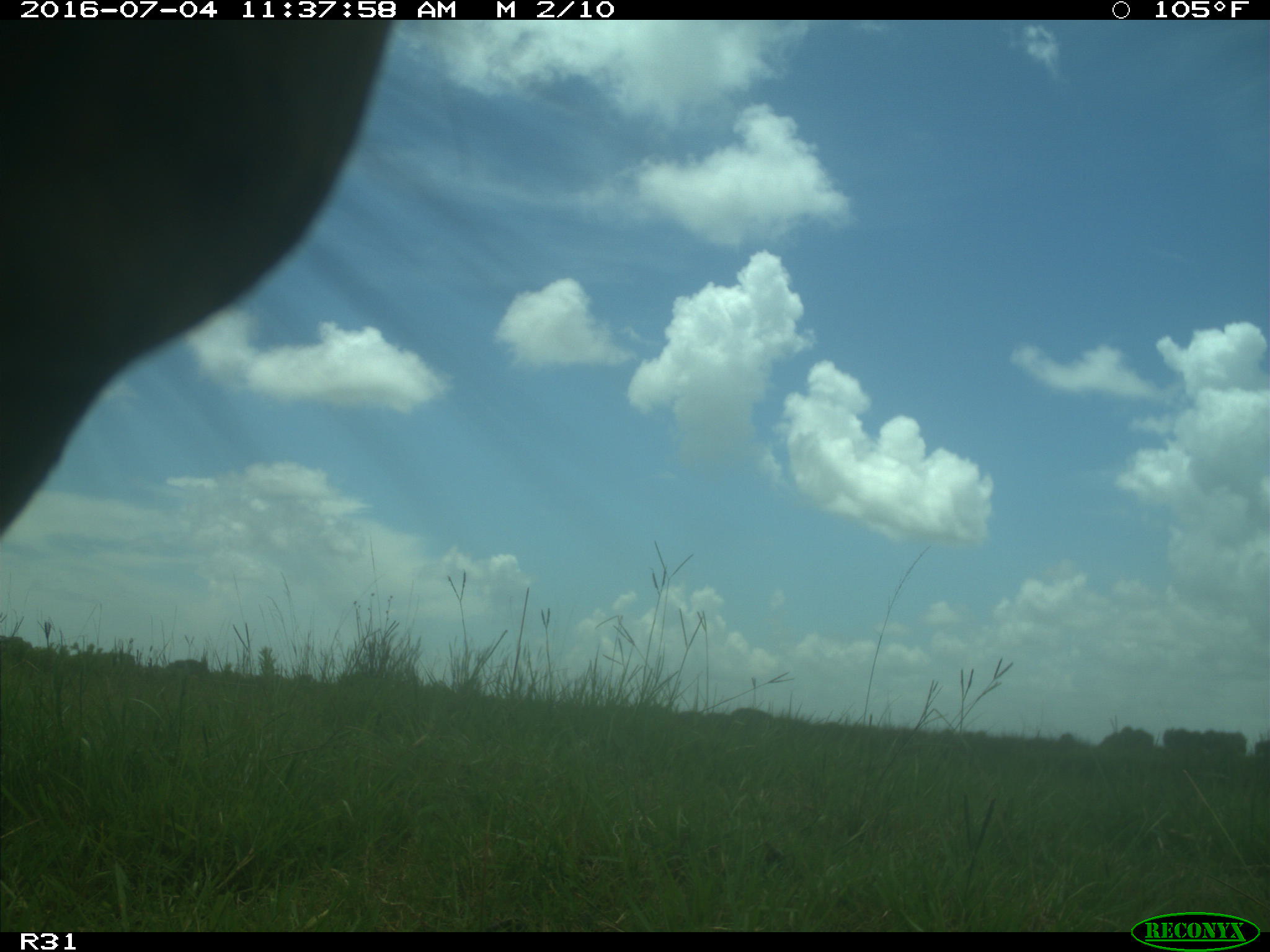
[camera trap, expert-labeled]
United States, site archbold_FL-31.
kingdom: Animalia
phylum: Chordata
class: Mammalia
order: Artiodactyla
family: Bovidae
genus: Bos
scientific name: Bos taurus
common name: domestic cow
Bos taurus (domestic cow).